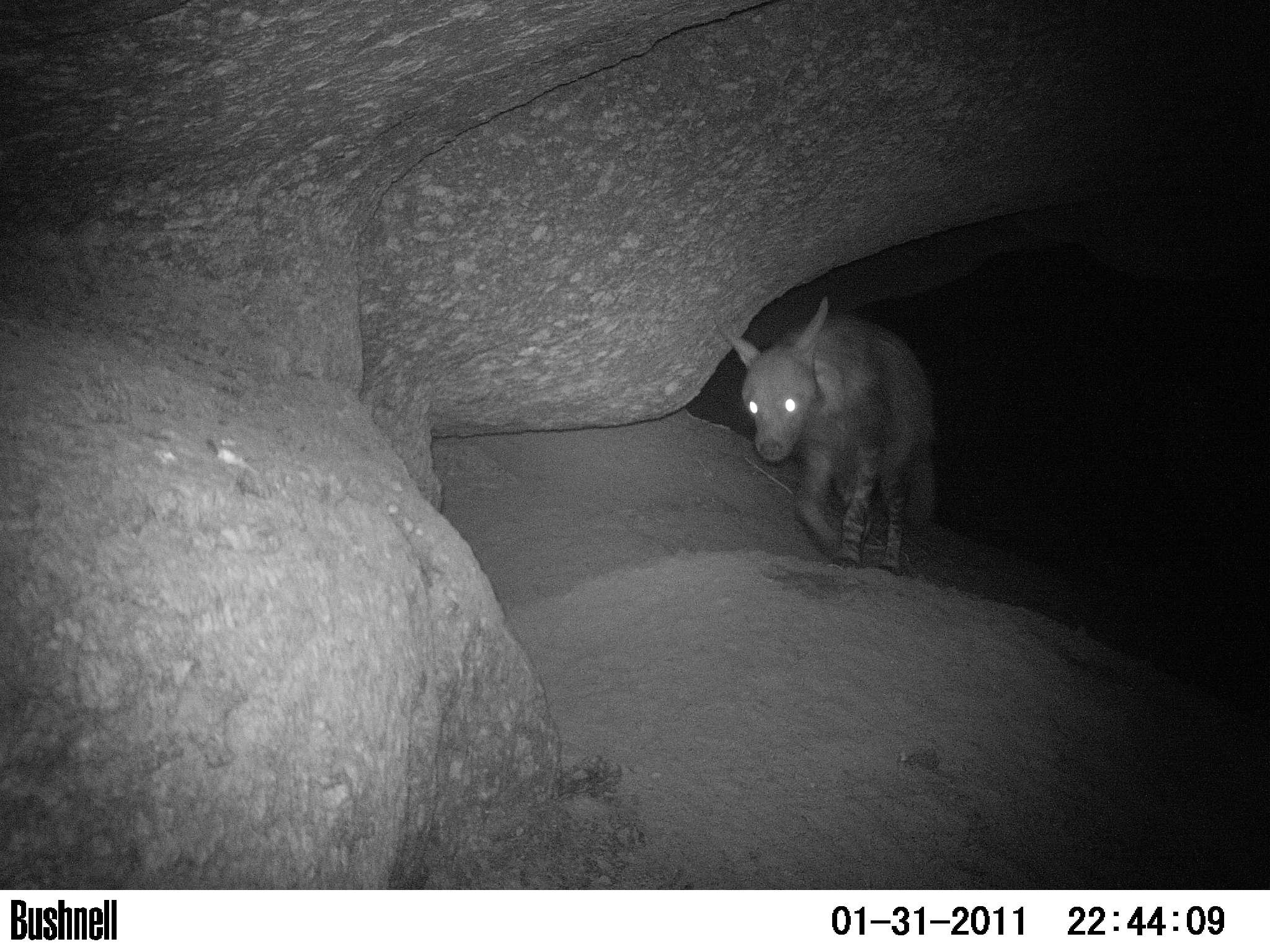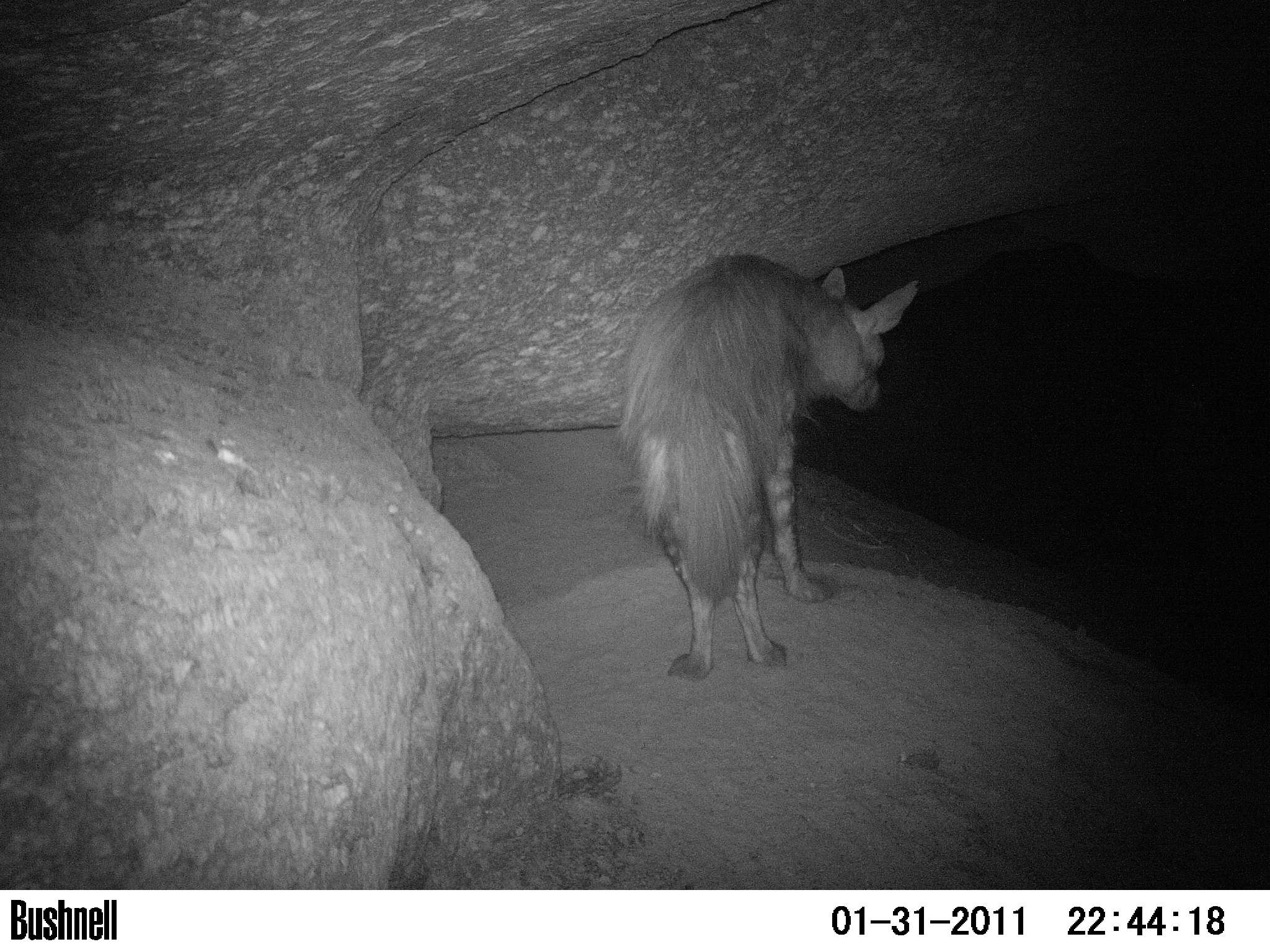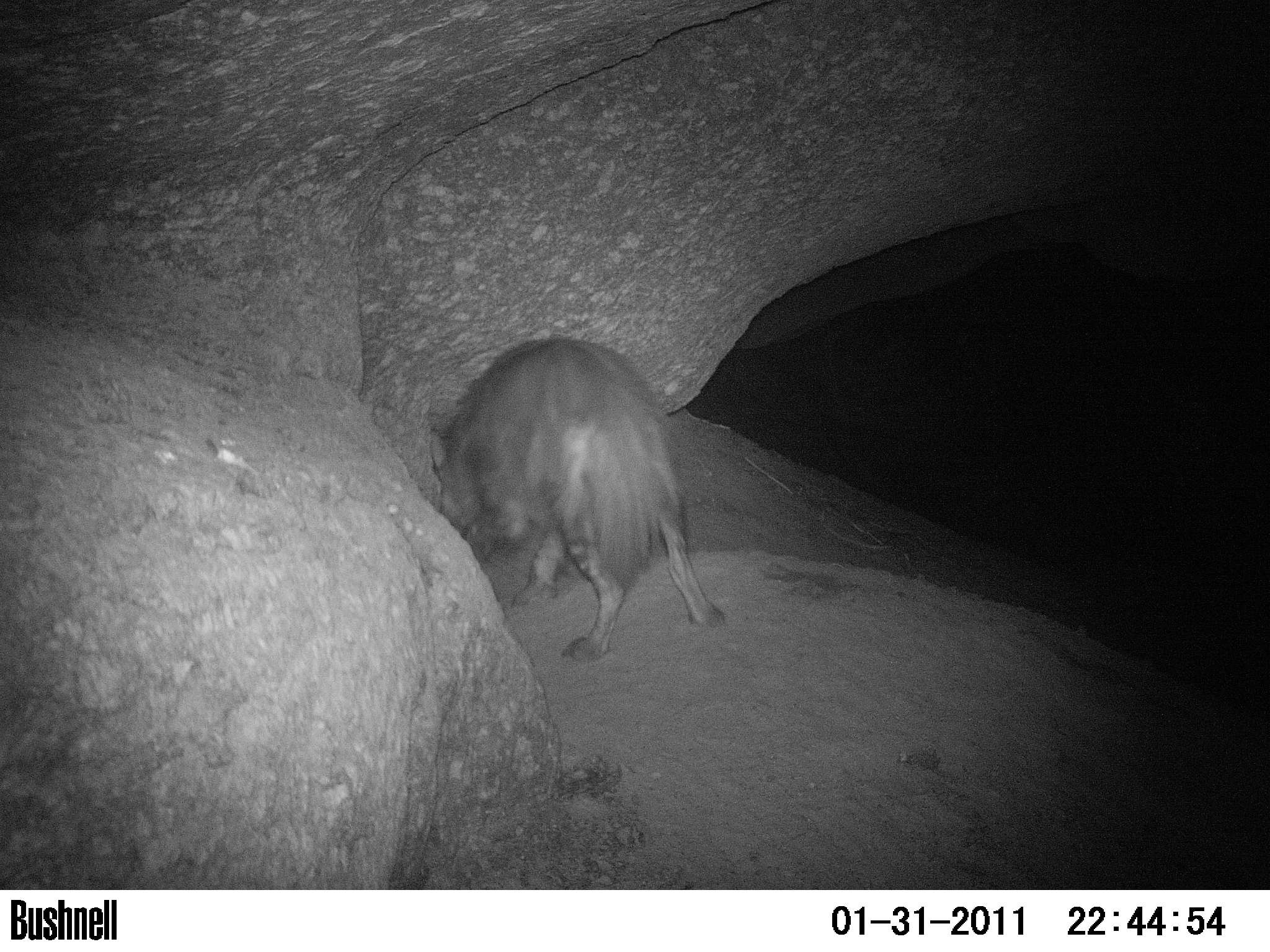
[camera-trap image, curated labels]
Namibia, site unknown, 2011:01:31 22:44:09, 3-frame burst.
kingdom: Animalia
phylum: Chordata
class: Mammalia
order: Carnivora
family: Hyaenidae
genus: Parahyaena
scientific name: Parahyaena brunnea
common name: brown hyena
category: hyaena brunnea